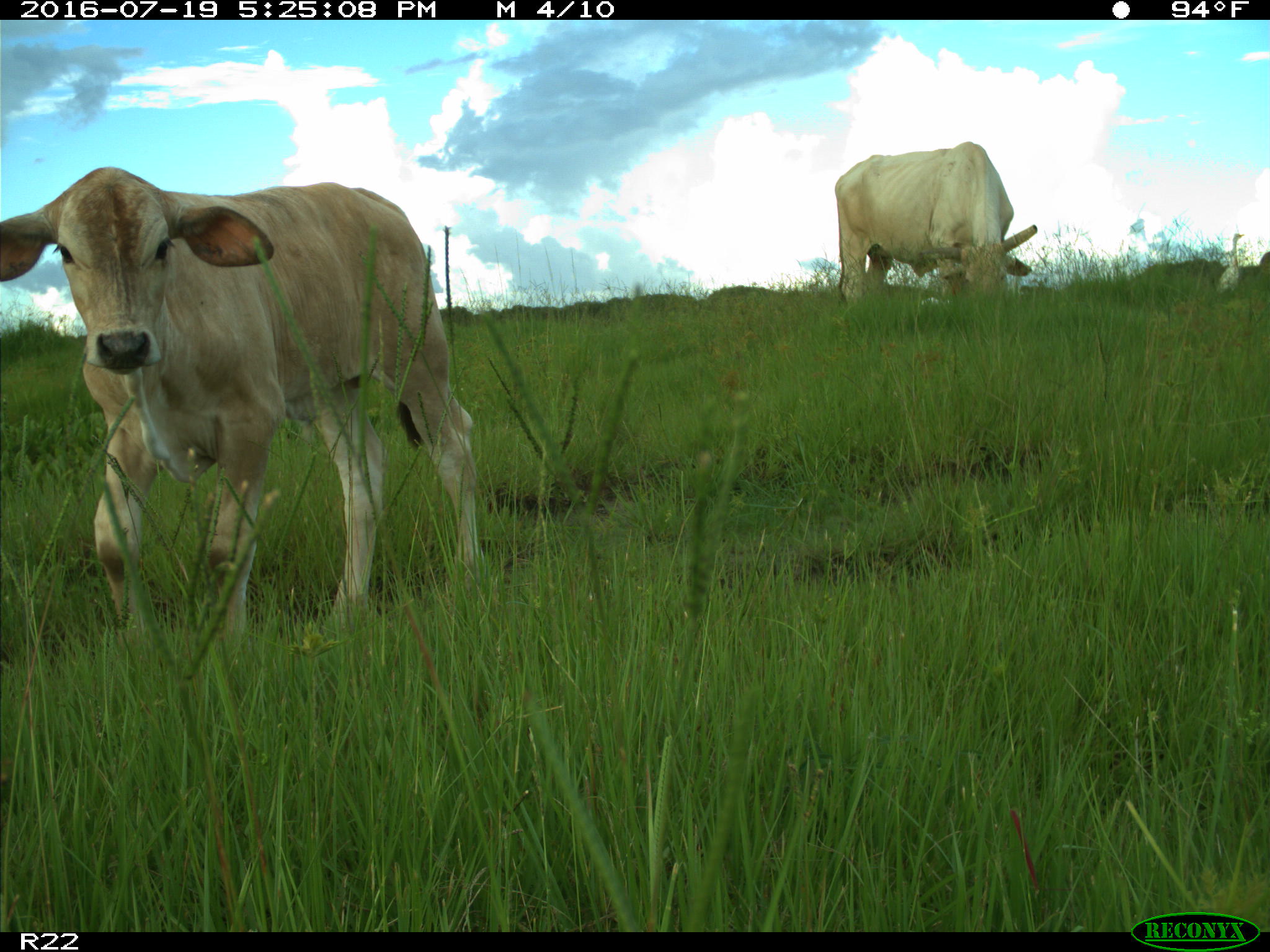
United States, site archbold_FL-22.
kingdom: Animalia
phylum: Chordata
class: Mammalia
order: Artiodactyla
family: Bovidae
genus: Bos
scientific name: Bos taurus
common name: domestic cow